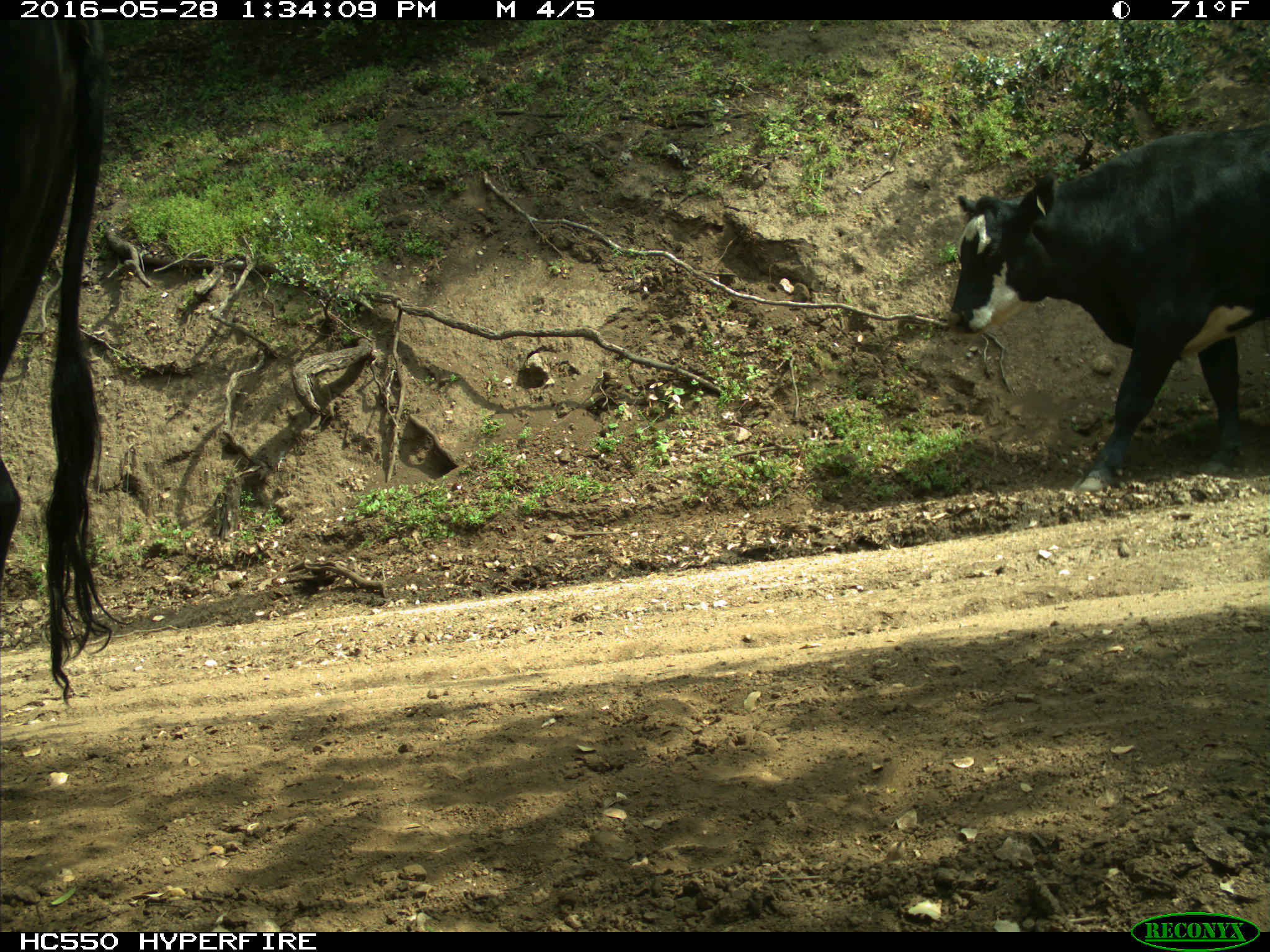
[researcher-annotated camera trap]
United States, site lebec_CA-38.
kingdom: Animalia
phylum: Chordata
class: Mammalia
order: Artiodactyla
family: Bovidae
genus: Bos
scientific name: Bos taurus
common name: domestic cow